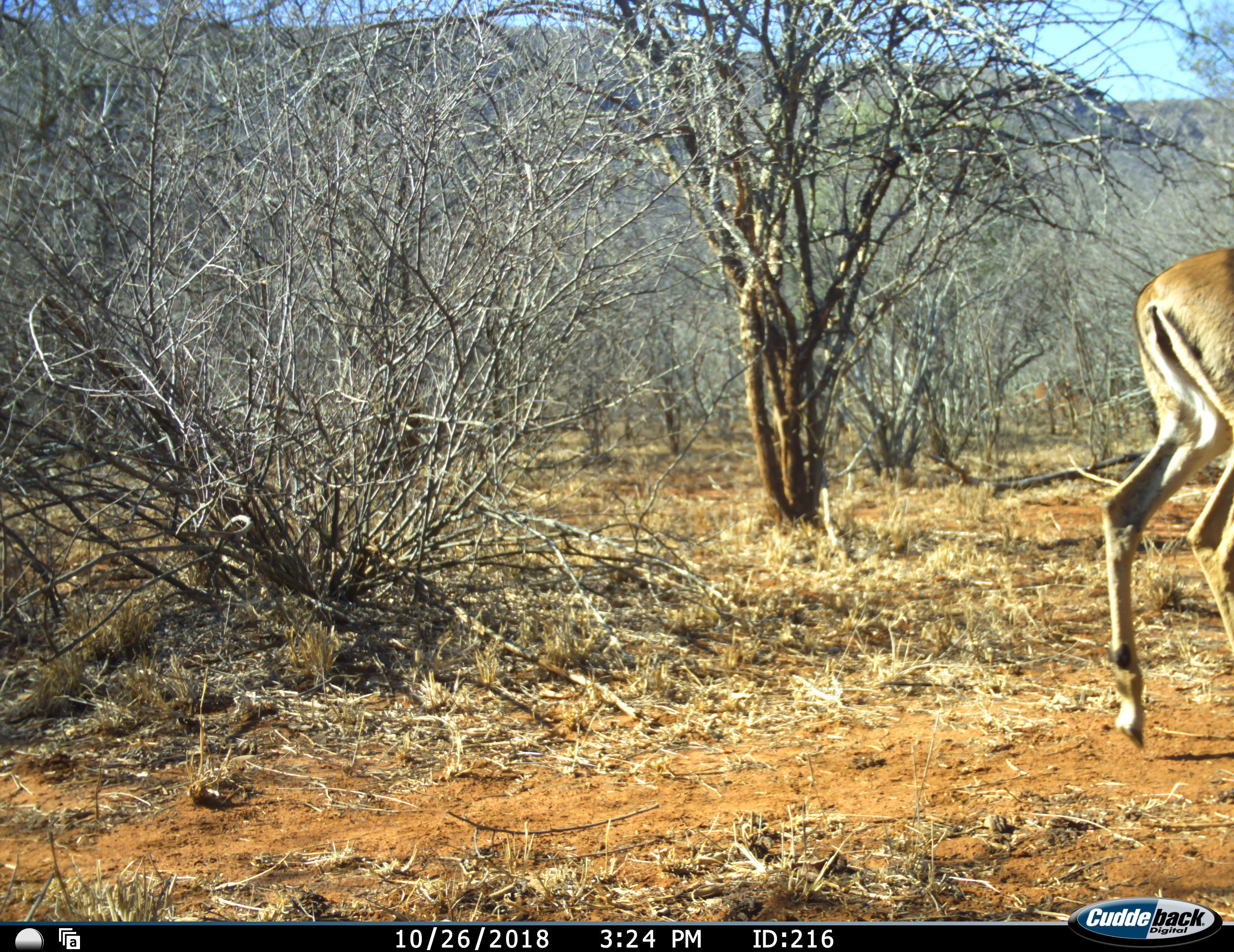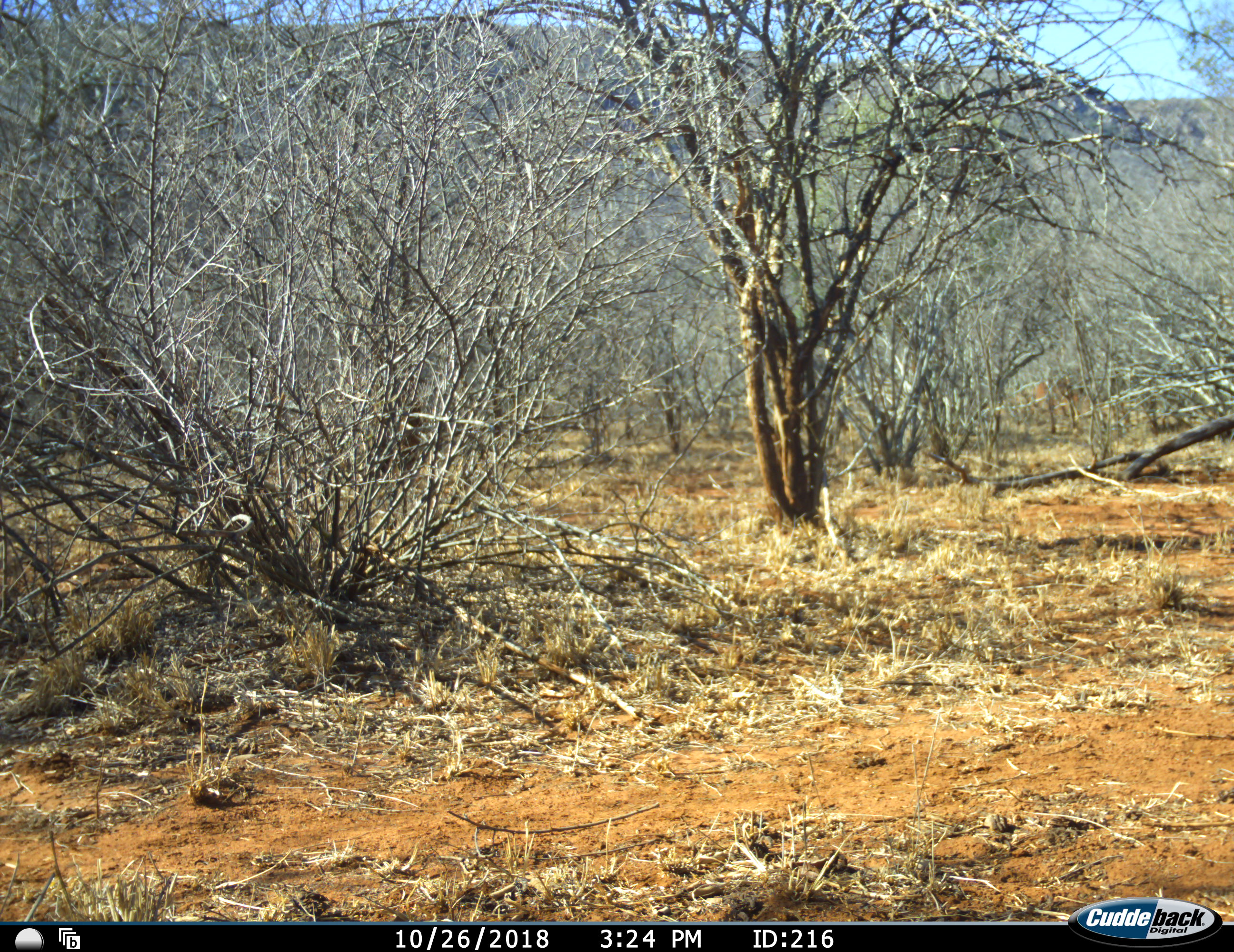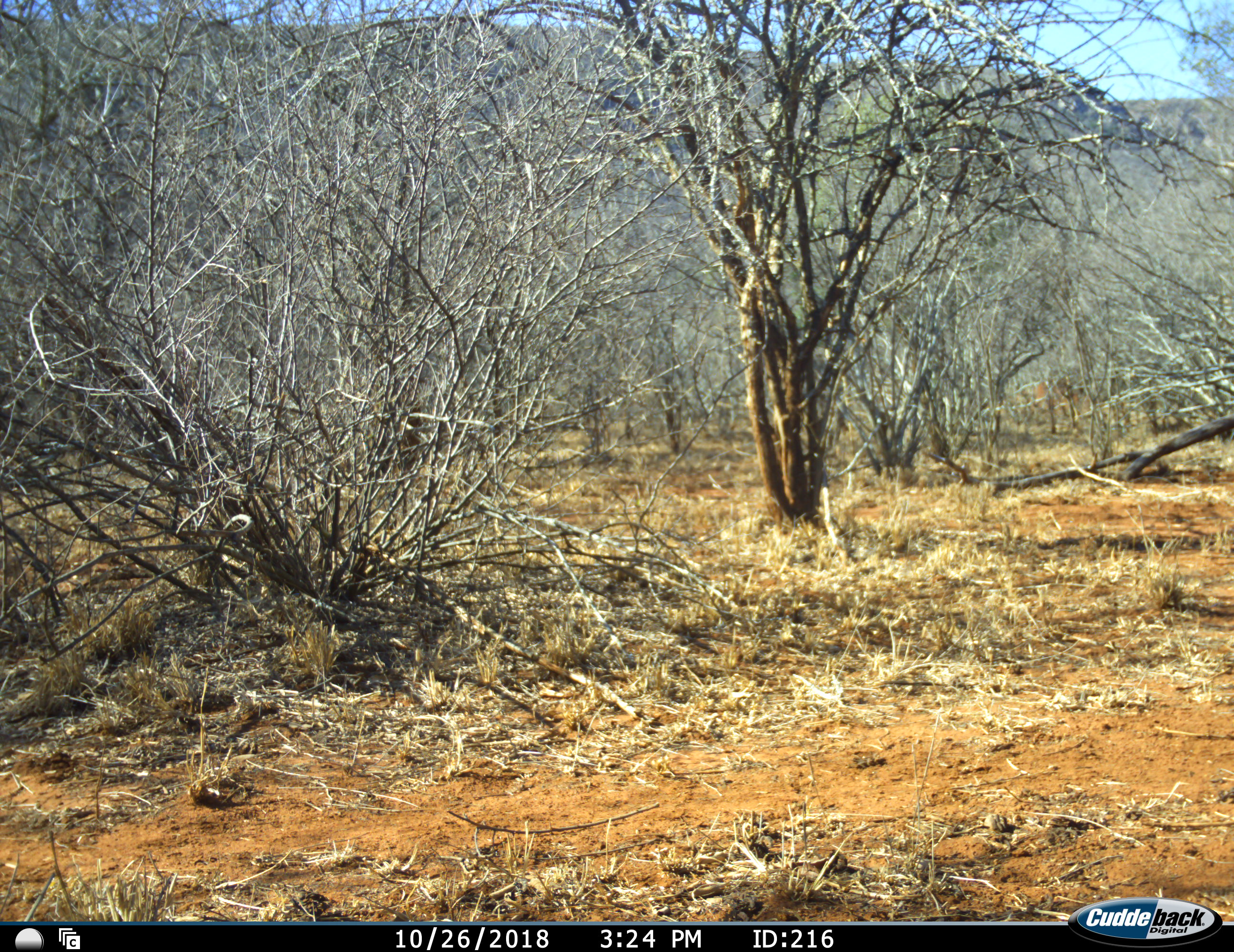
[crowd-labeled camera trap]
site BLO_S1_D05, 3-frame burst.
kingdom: Animalia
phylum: Chordata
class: Mammalia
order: Artiodactyla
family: Bovidae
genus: Aepyceros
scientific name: Aepyceros melampus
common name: impala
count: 1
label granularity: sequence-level